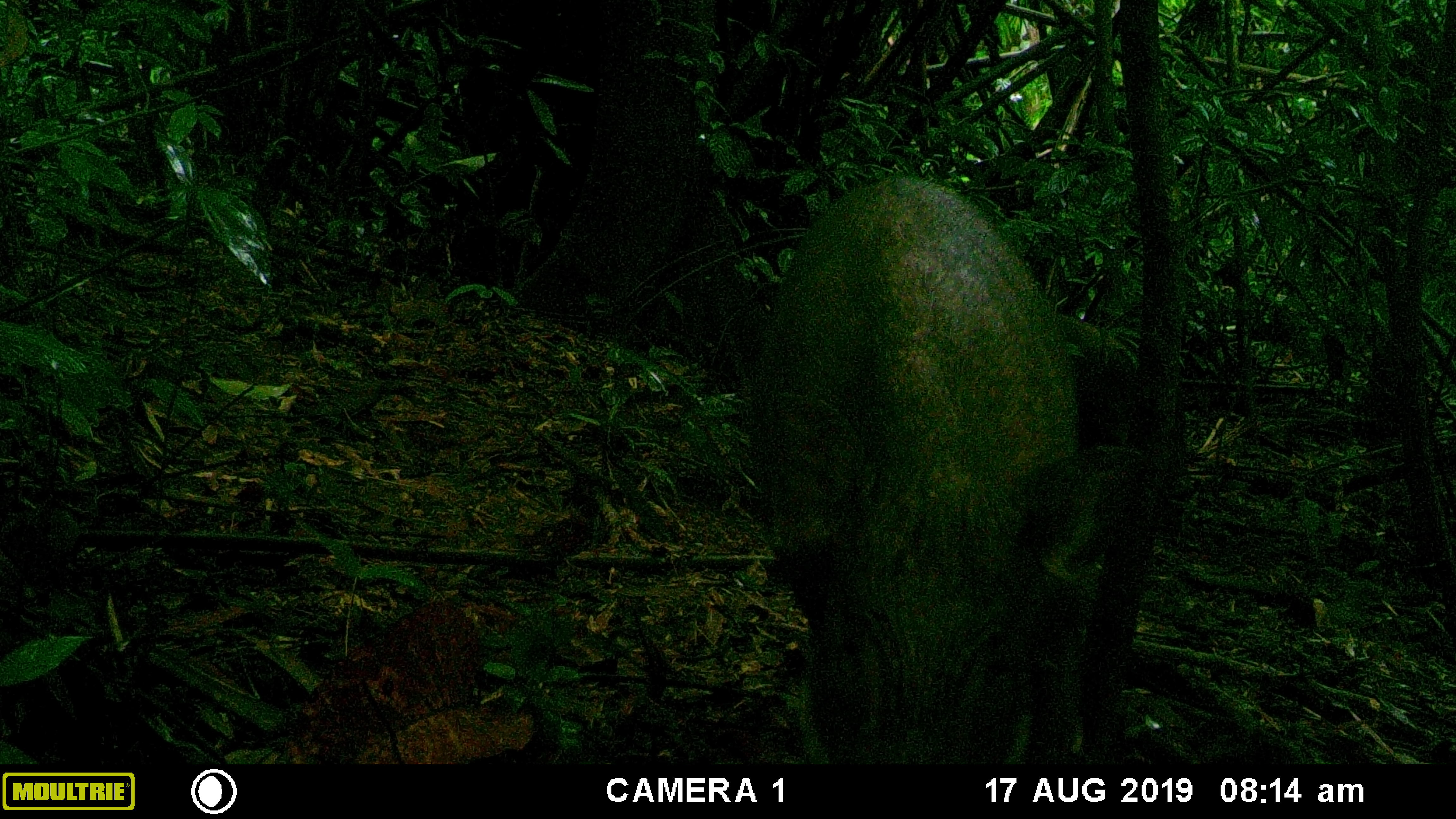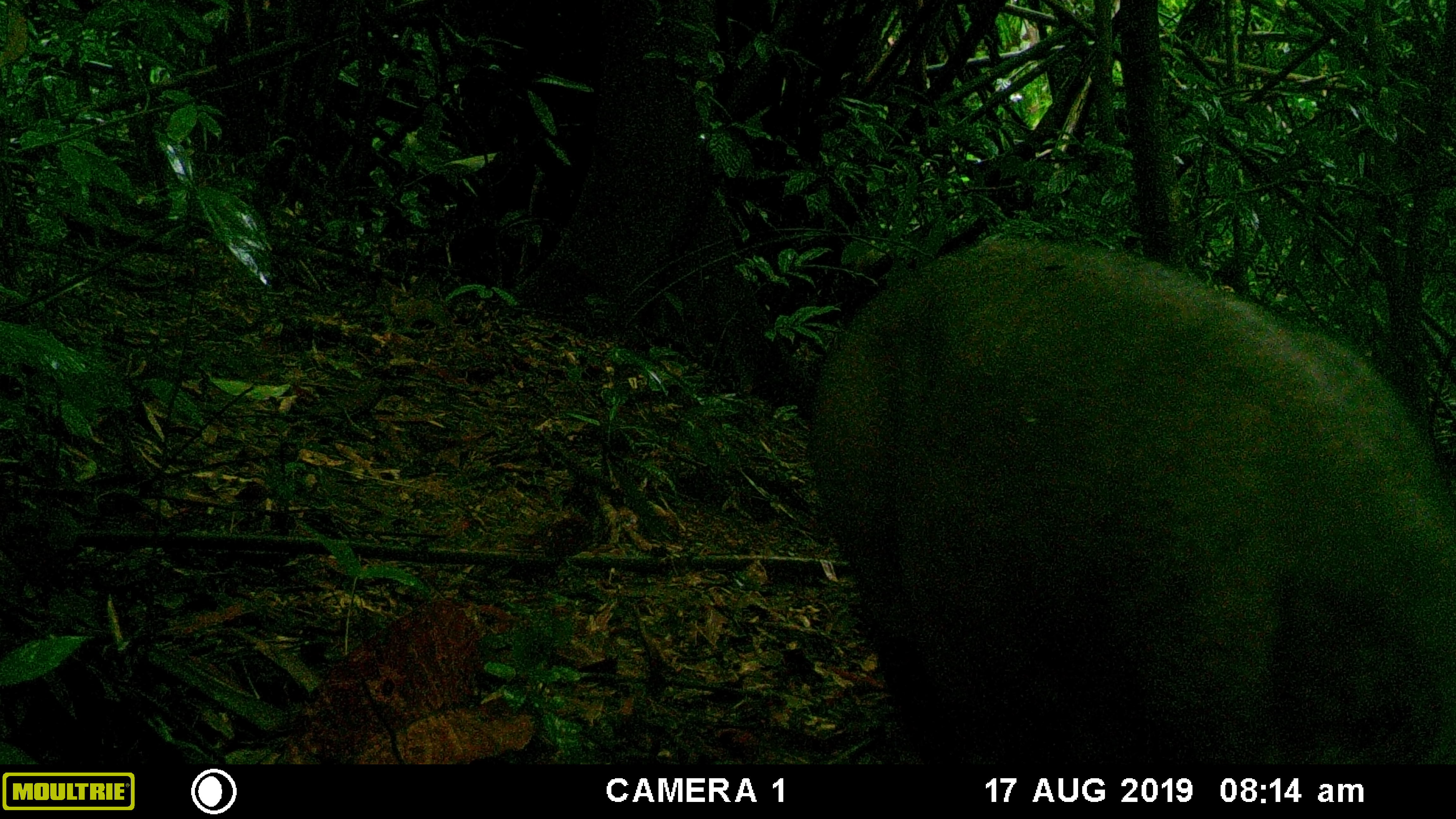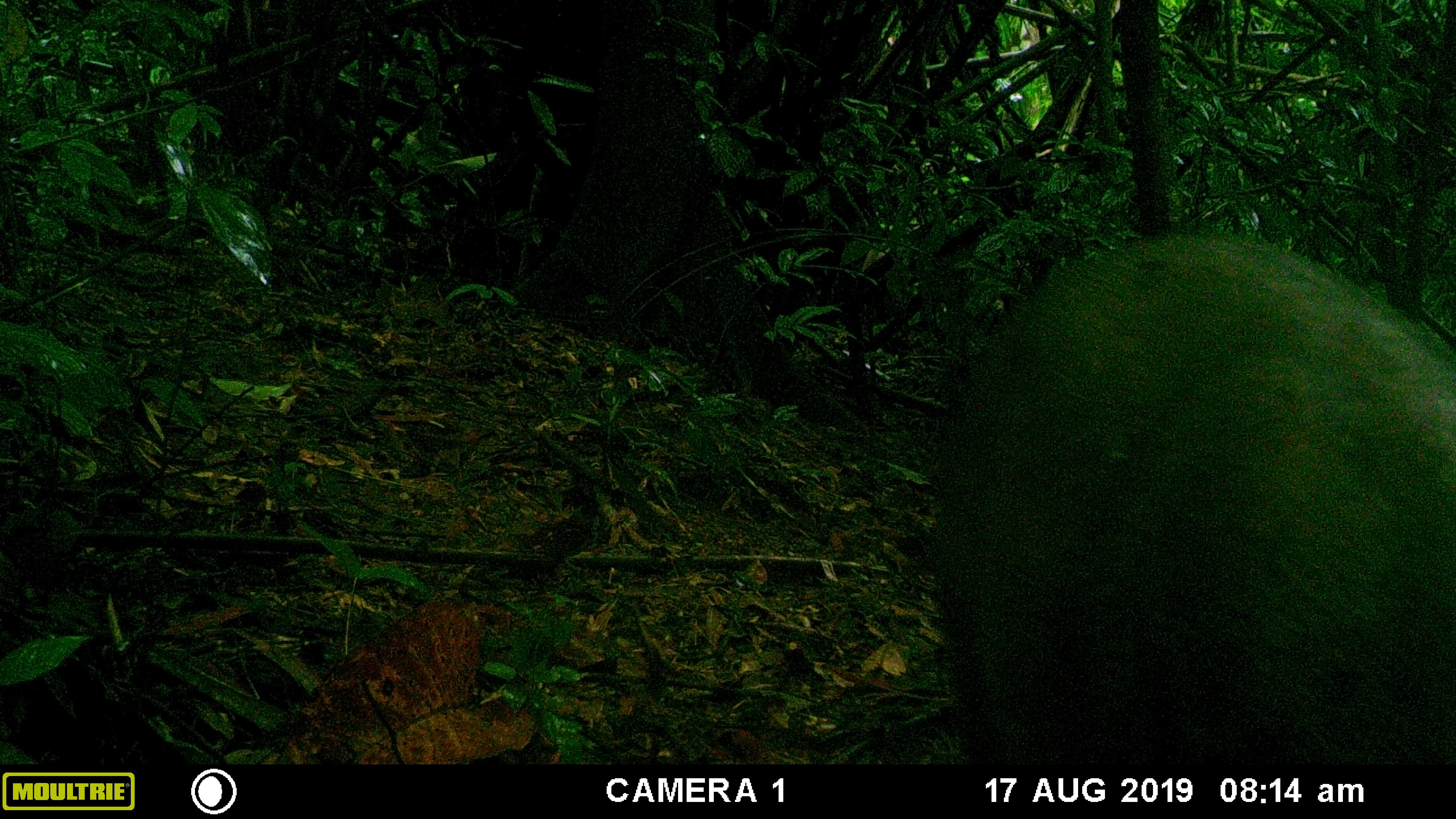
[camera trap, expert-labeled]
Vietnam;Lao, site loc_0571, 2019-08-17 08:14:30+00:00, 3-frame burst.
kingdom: Animalia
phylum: Chordata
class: Mammalia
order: Artiodactyla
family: Suidae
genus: Sus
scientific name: Sus scrofa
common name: eurasian wild pig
Eurasian wild pig (Sus scrofa). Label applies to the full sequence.